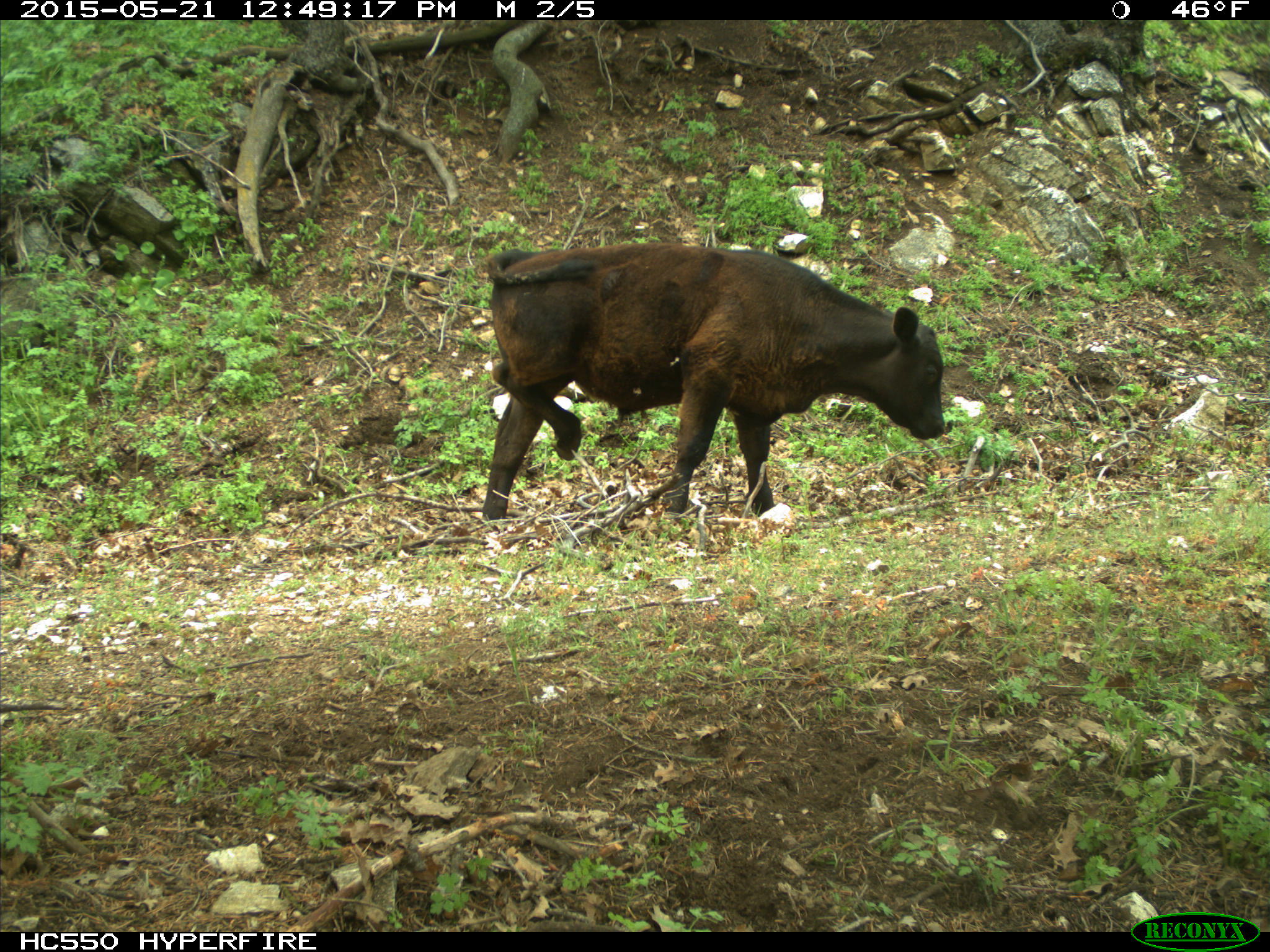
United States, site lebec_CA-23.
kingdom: Animalia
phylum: Chordata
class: Mammalia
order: Artiodactyla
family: Bovidae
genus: Bos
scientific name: Bos taurus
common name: domestic cow